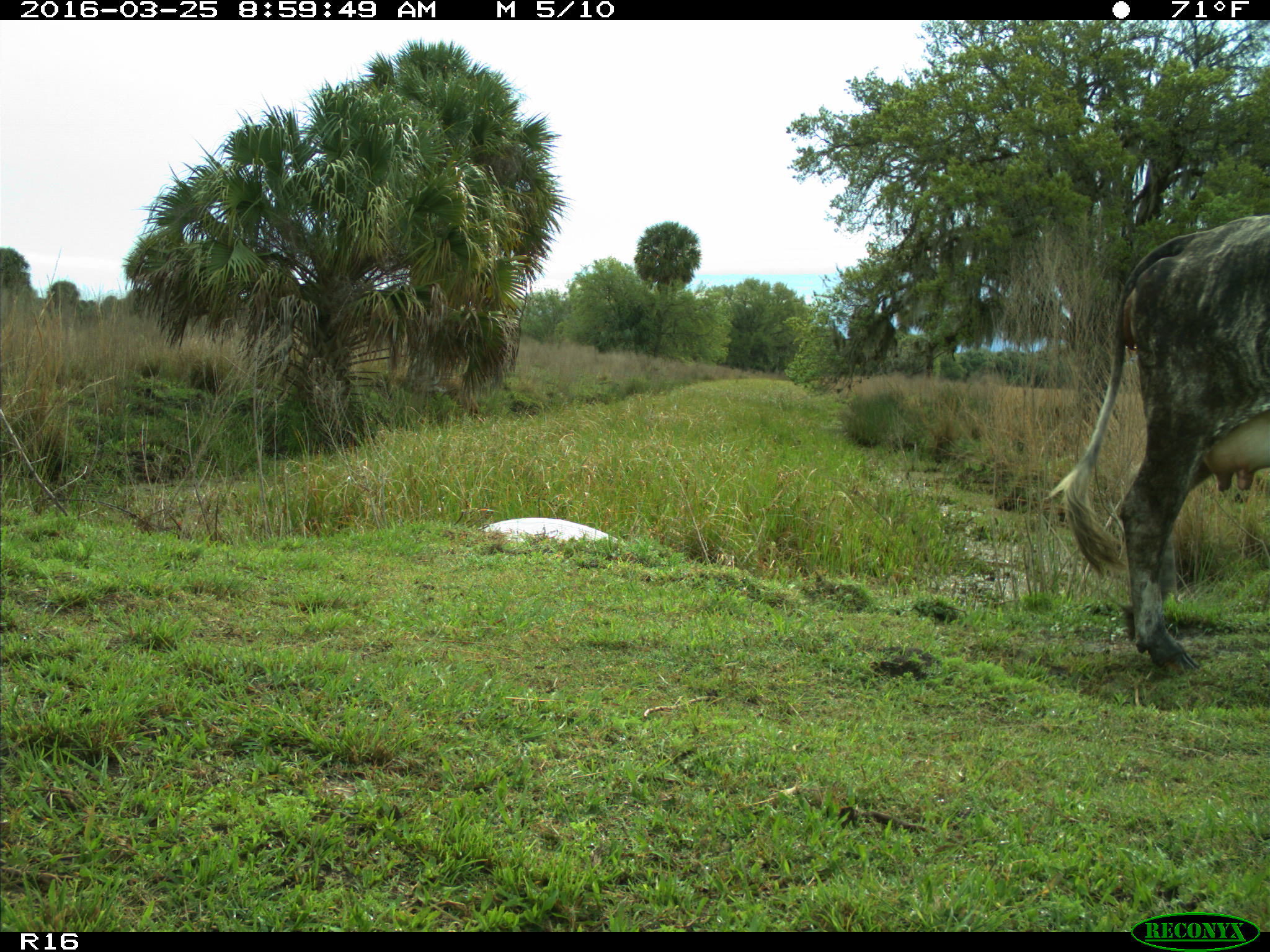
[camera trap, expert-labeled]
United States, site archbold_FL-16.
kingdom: Animalia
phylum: Chordata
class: Mammalia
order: Artiodactyla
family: Bovidae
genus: Bos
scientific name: Bos taurus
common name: domestic cow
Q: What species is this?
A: Bos taurus (domestic cow).